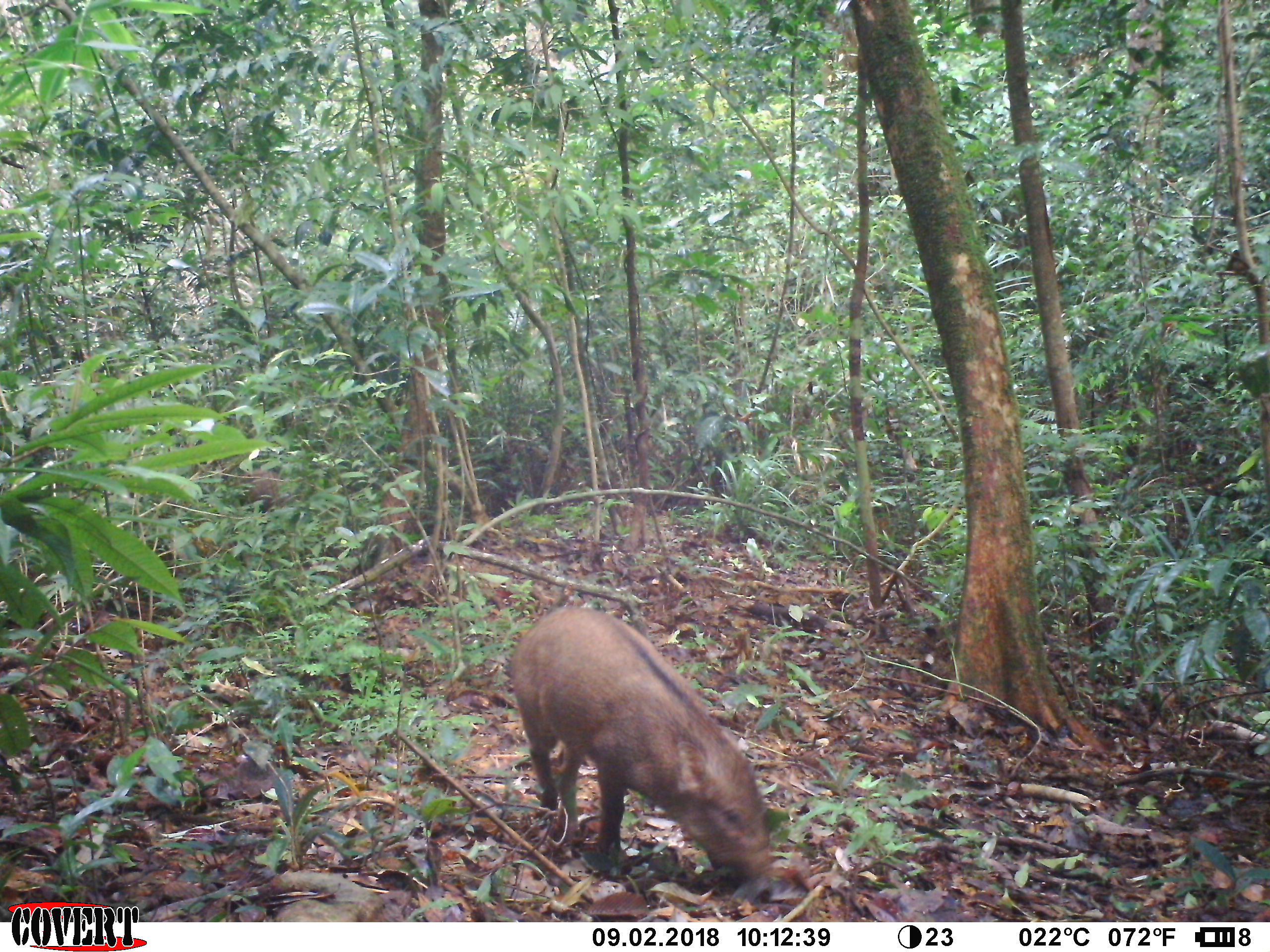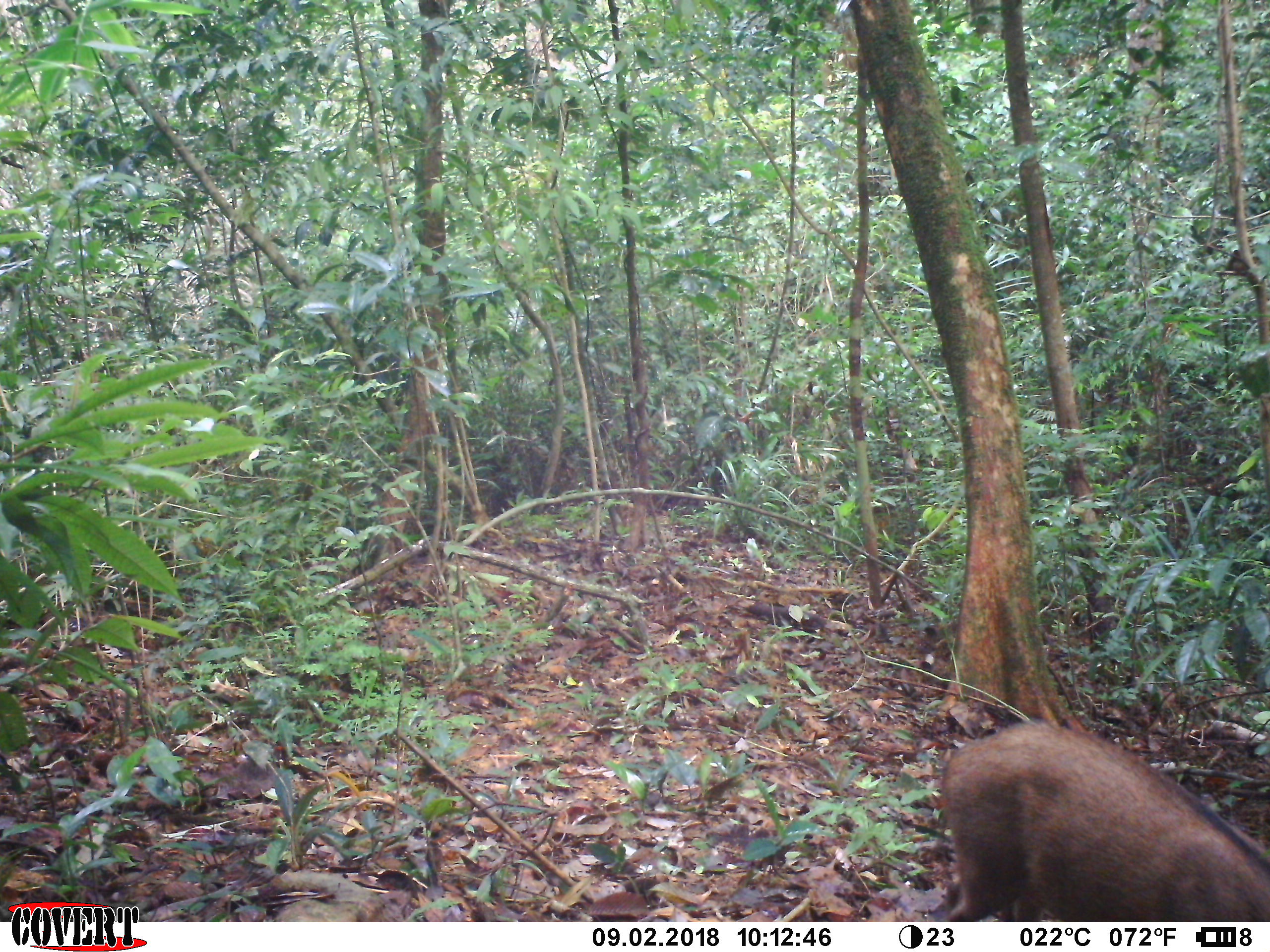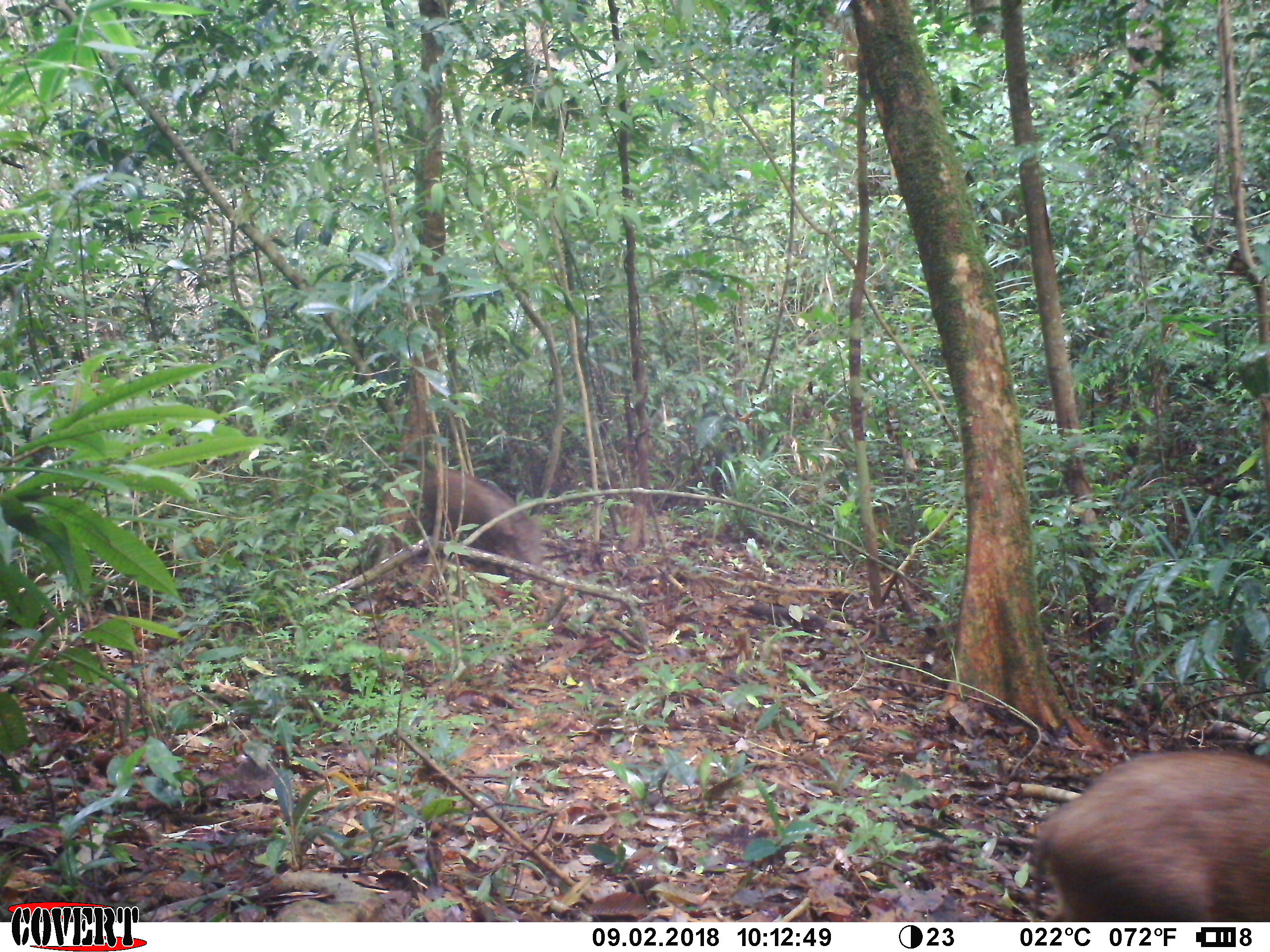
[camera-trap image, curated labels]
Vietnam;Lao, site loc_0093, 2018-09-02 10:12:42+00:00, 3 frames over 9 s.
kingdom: Animalia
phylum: Chordata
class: Mammalia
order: Artiodactyla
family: Suidae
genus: Sus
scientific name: Sus scrofa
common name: eurasian wild pig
Eurasian wild pig (Sus scrofa). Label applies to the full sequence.